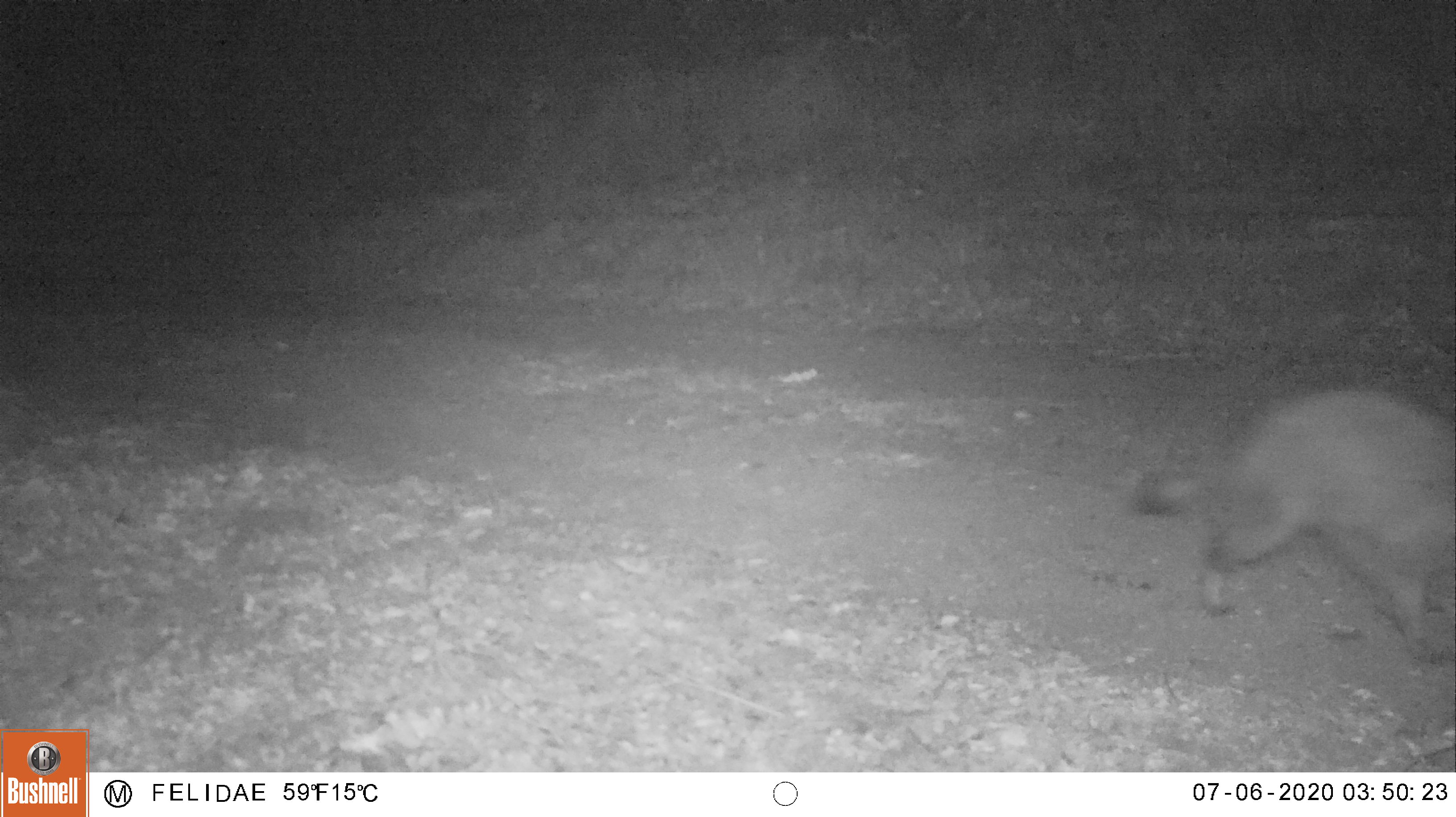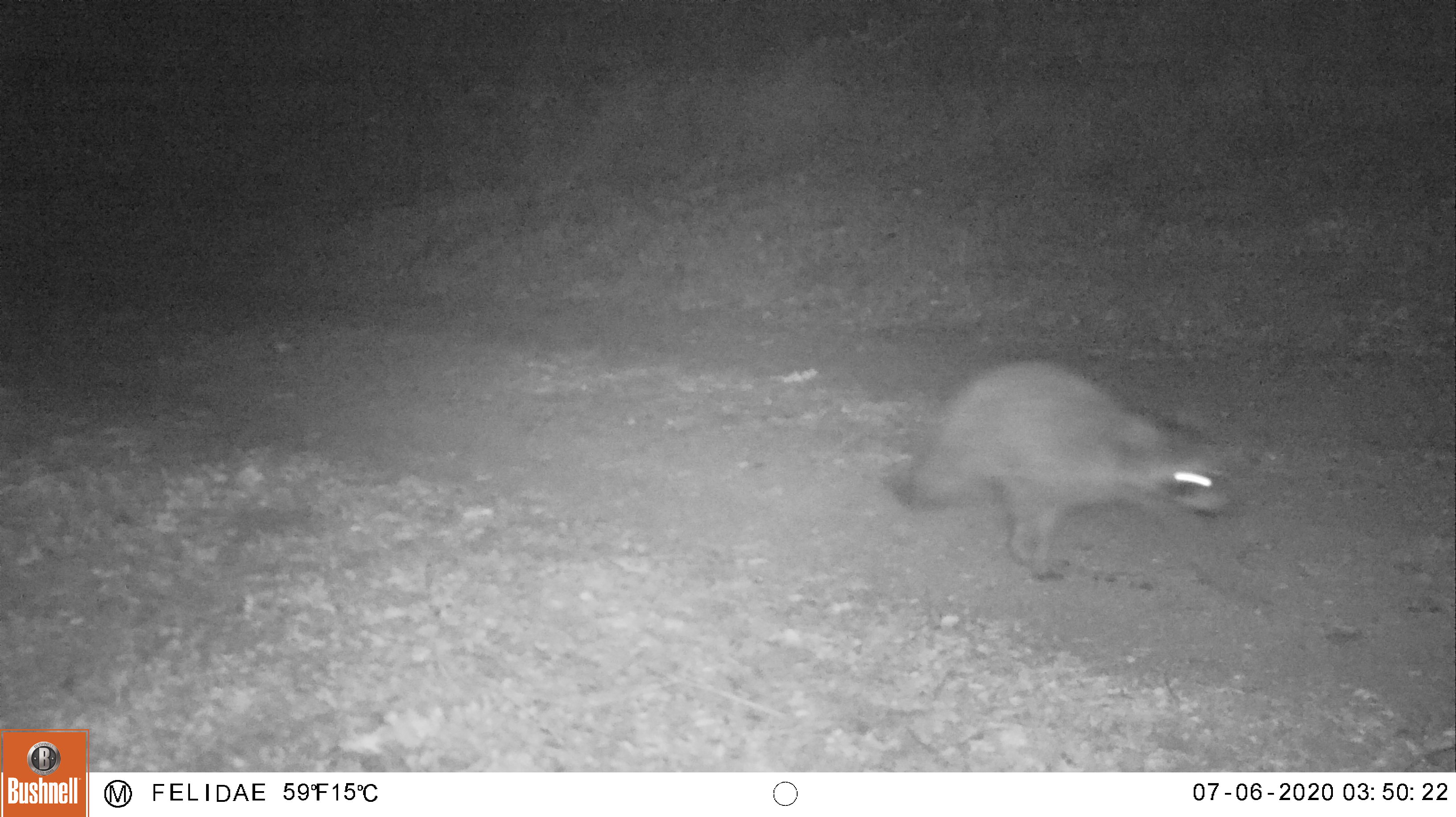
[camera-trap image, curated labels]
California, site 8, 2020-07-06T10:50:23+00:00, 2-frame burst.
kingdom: Animalia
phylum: Chordata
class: Mammalia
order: Carnivora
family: Procyonidae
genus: Procyon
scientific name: Procyon lotor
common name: raccoon